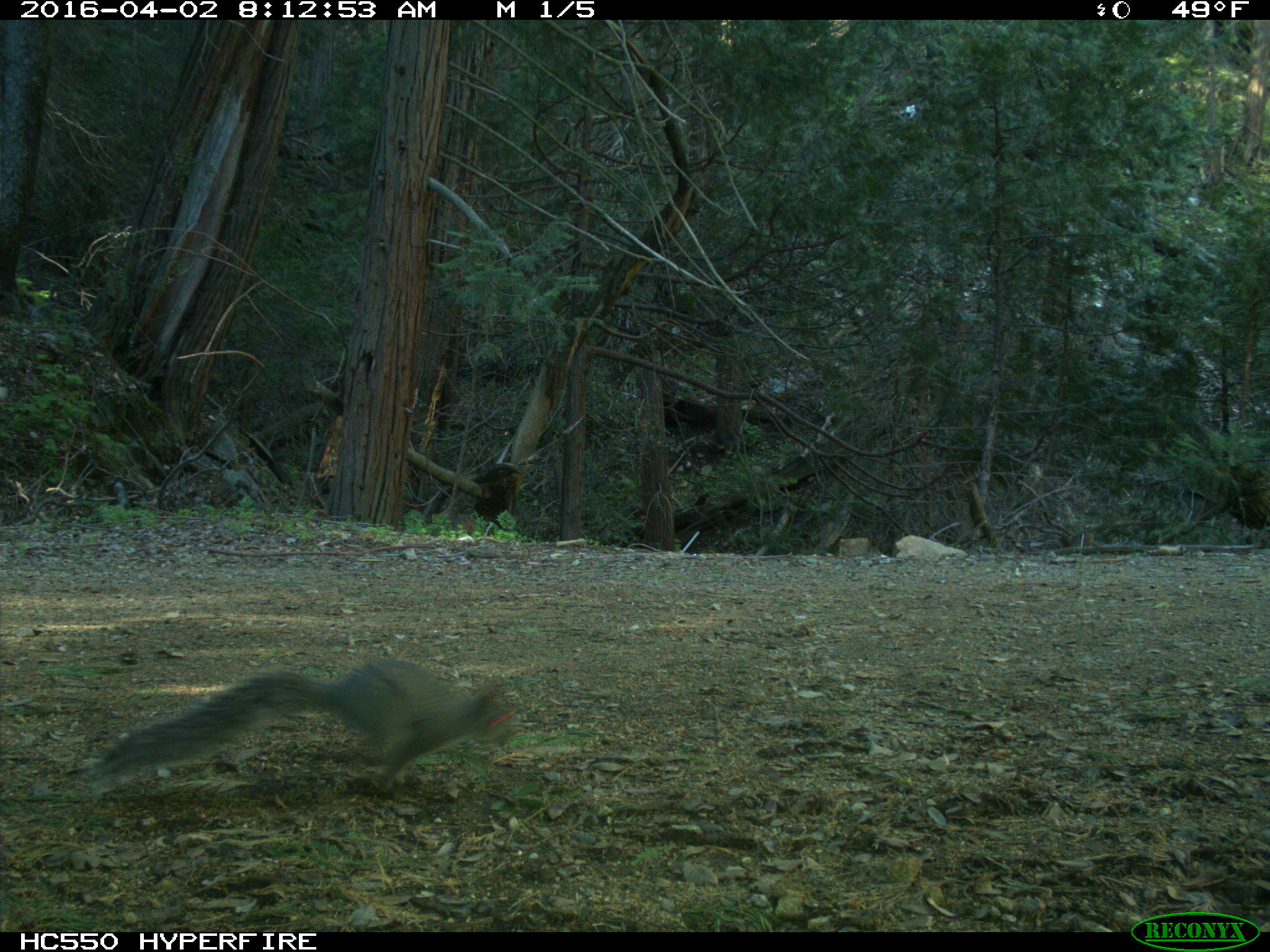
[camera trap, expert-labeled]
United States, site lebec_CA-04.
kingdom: Animalia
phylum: Chordata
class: Mammalia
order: Rodentia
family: Sciuridae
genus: Sciurus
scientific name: Sciurus carolinensis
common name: eastern gray squirrel